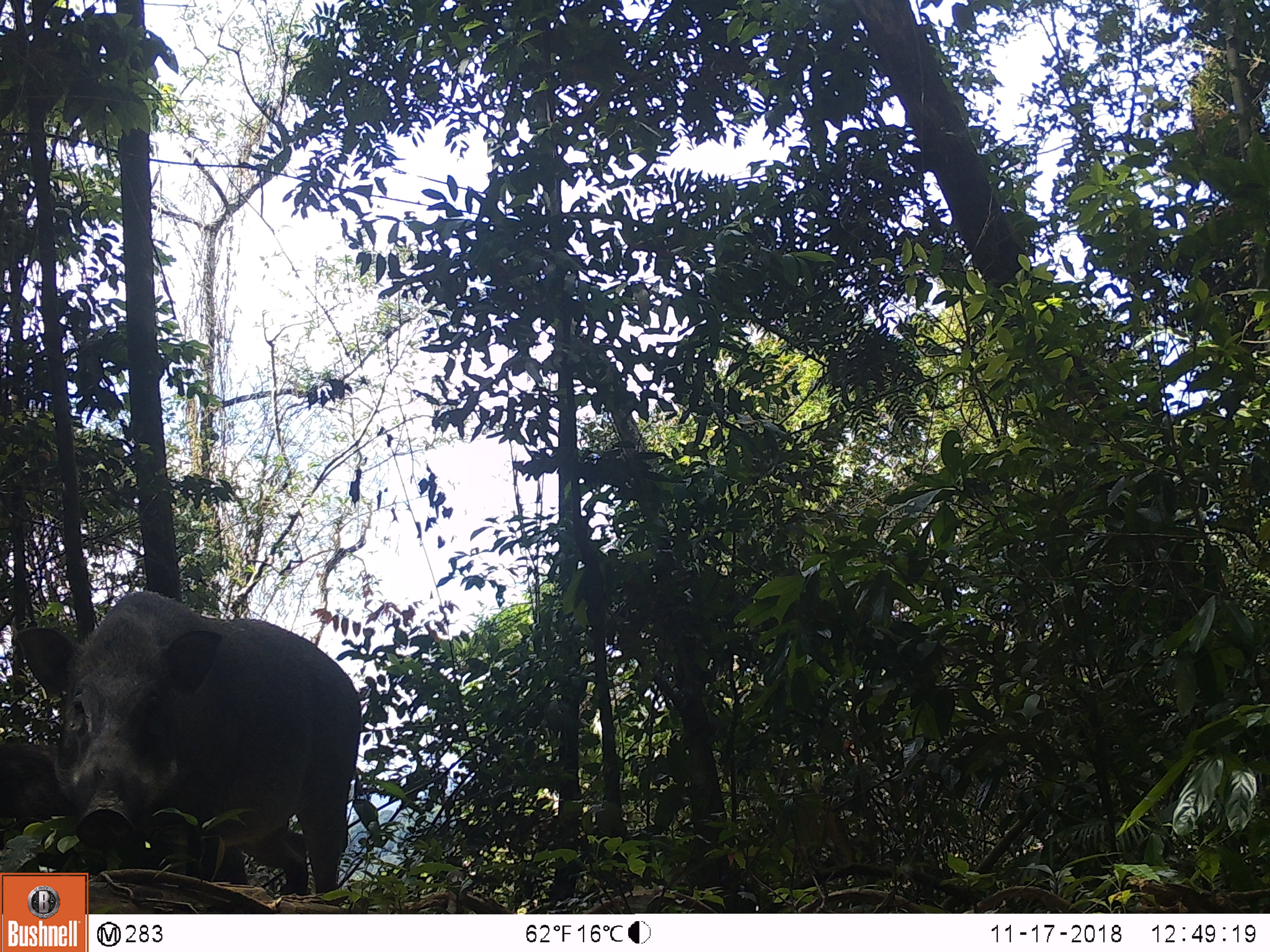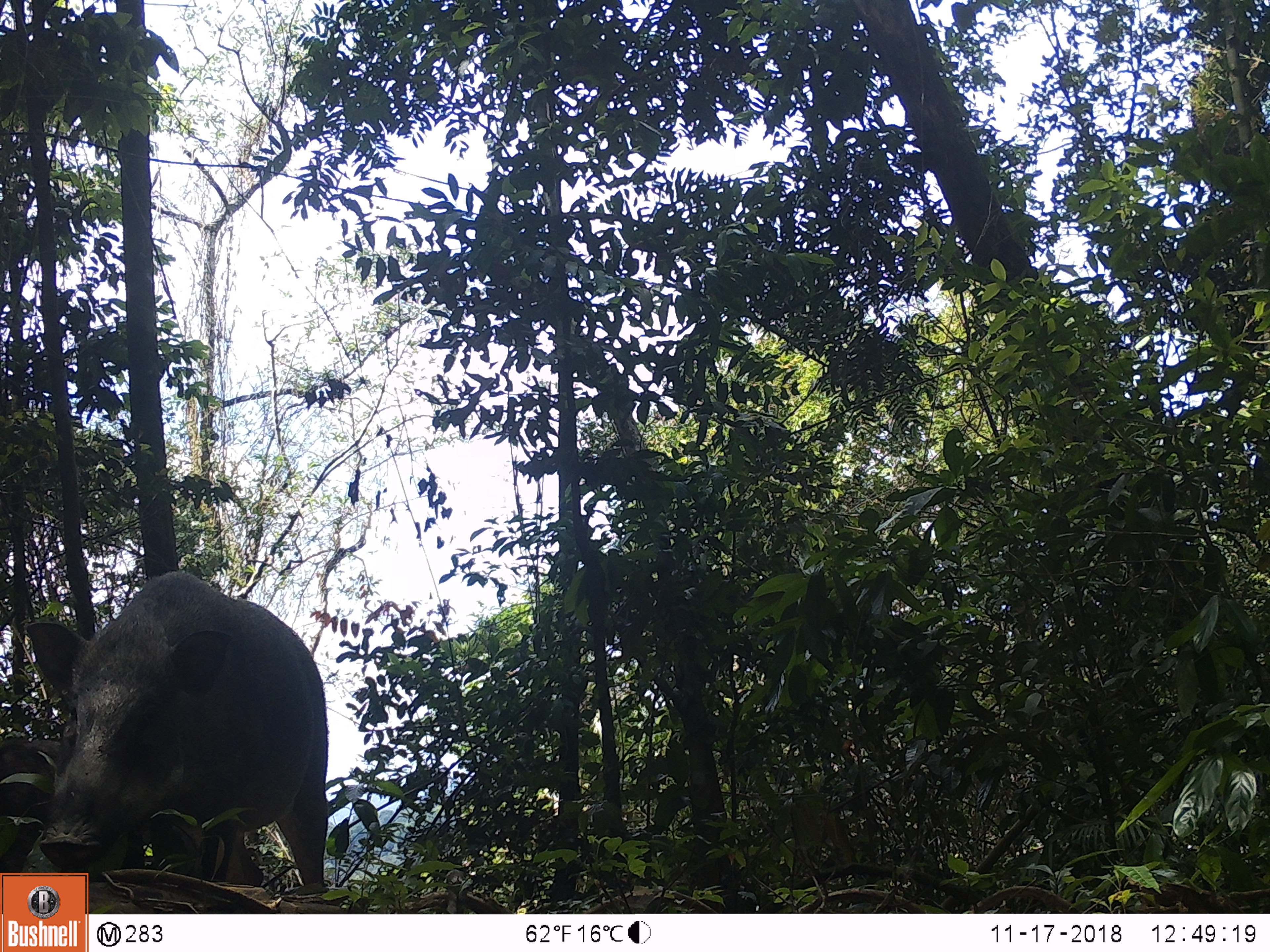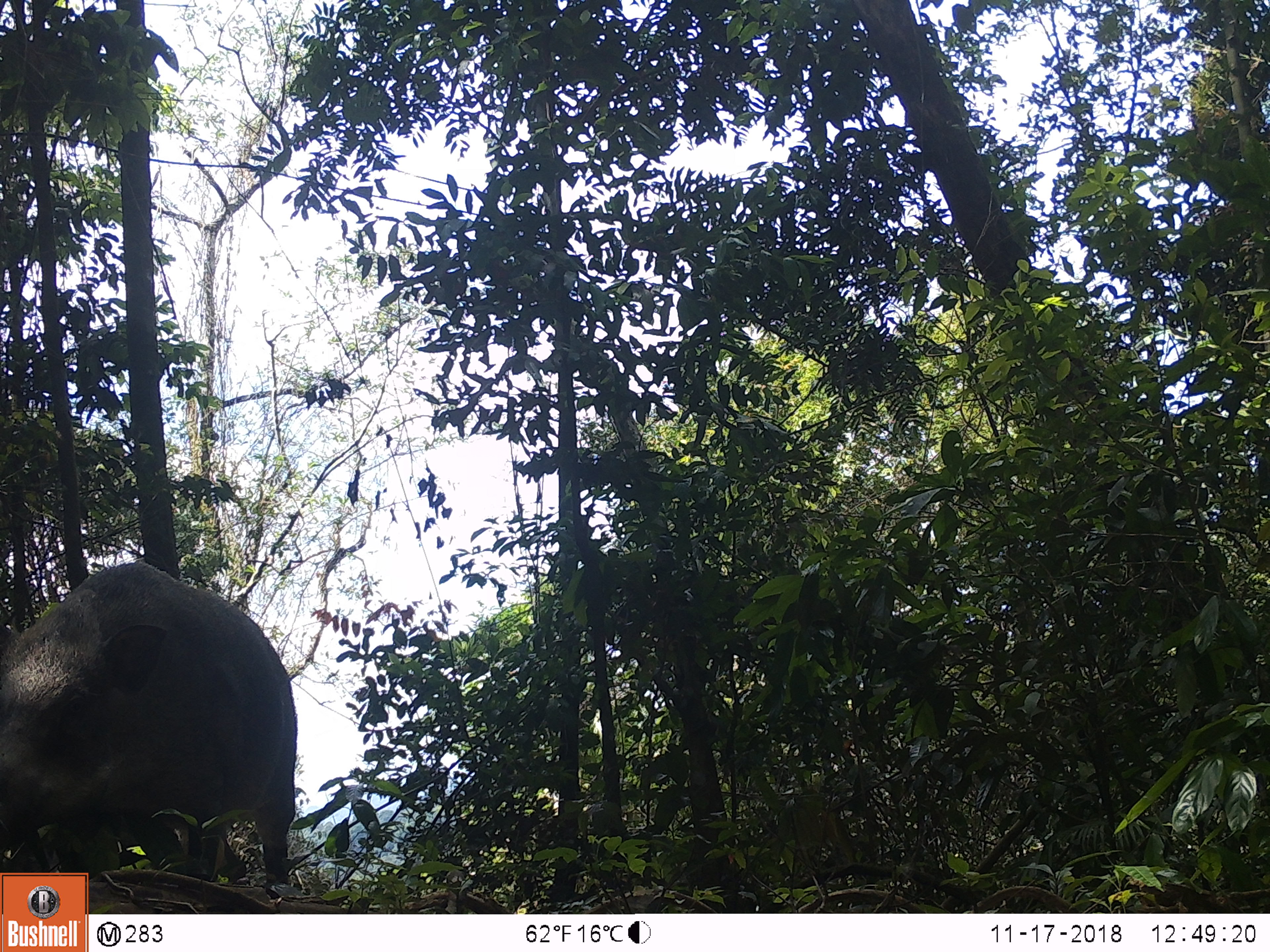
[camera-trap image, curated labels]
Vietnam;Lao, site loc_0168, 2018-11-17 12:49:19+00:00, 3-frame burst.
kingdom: Animalia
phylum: Chordata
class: Mammalia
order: Artiodactyla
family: Suidae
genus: Sus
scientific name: Sus scrofa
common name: eurasian wild pig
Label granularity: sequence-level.